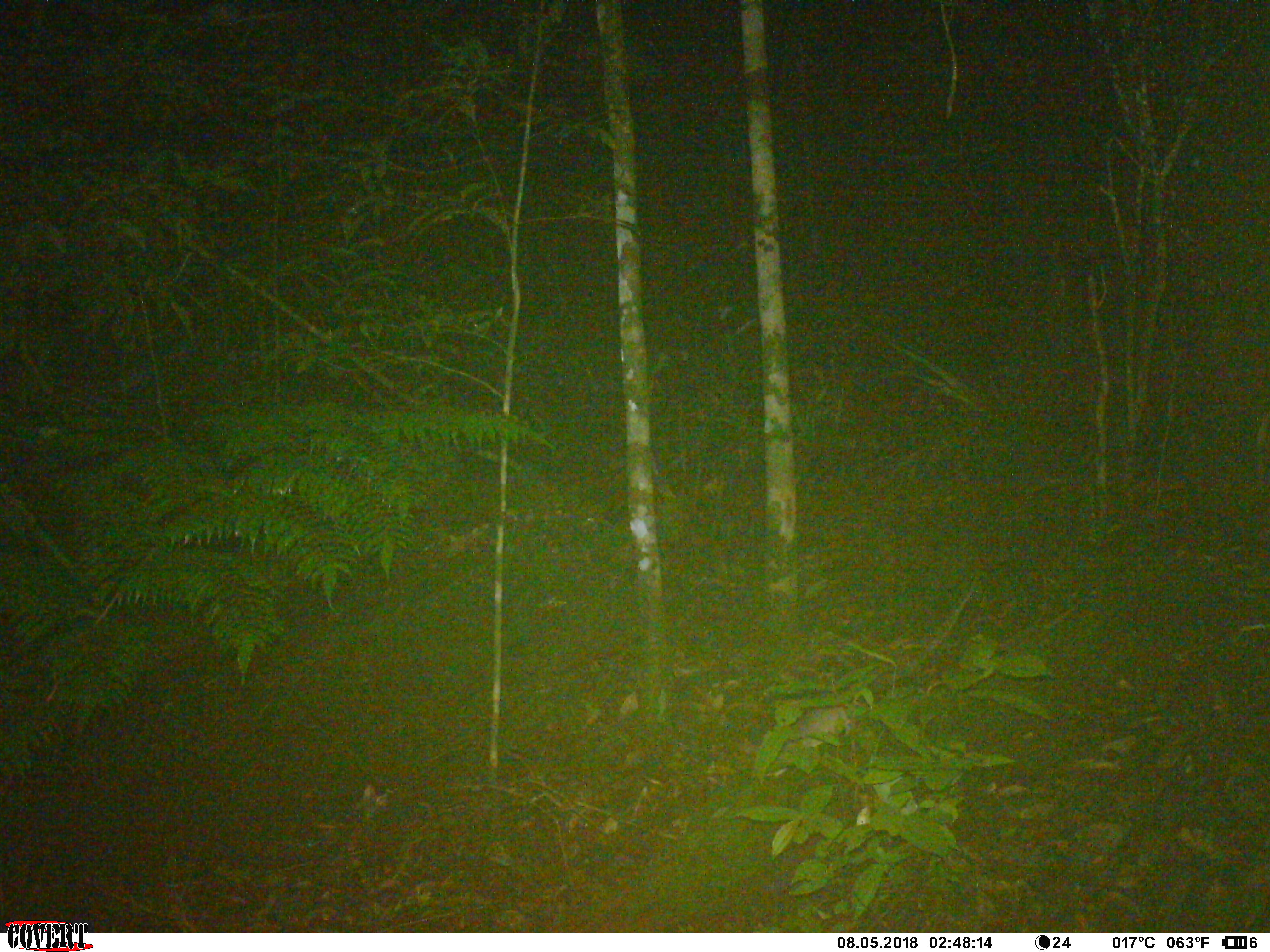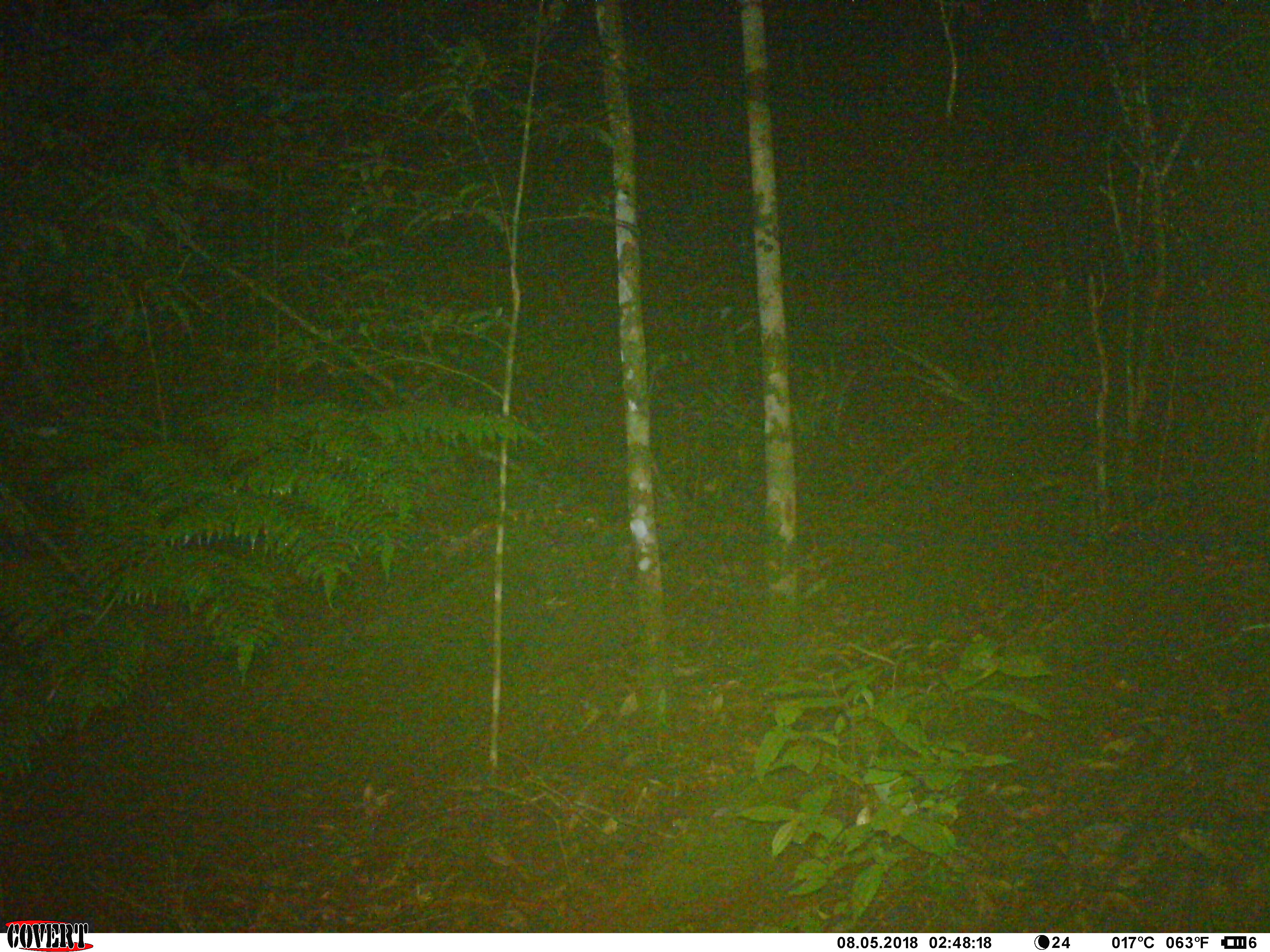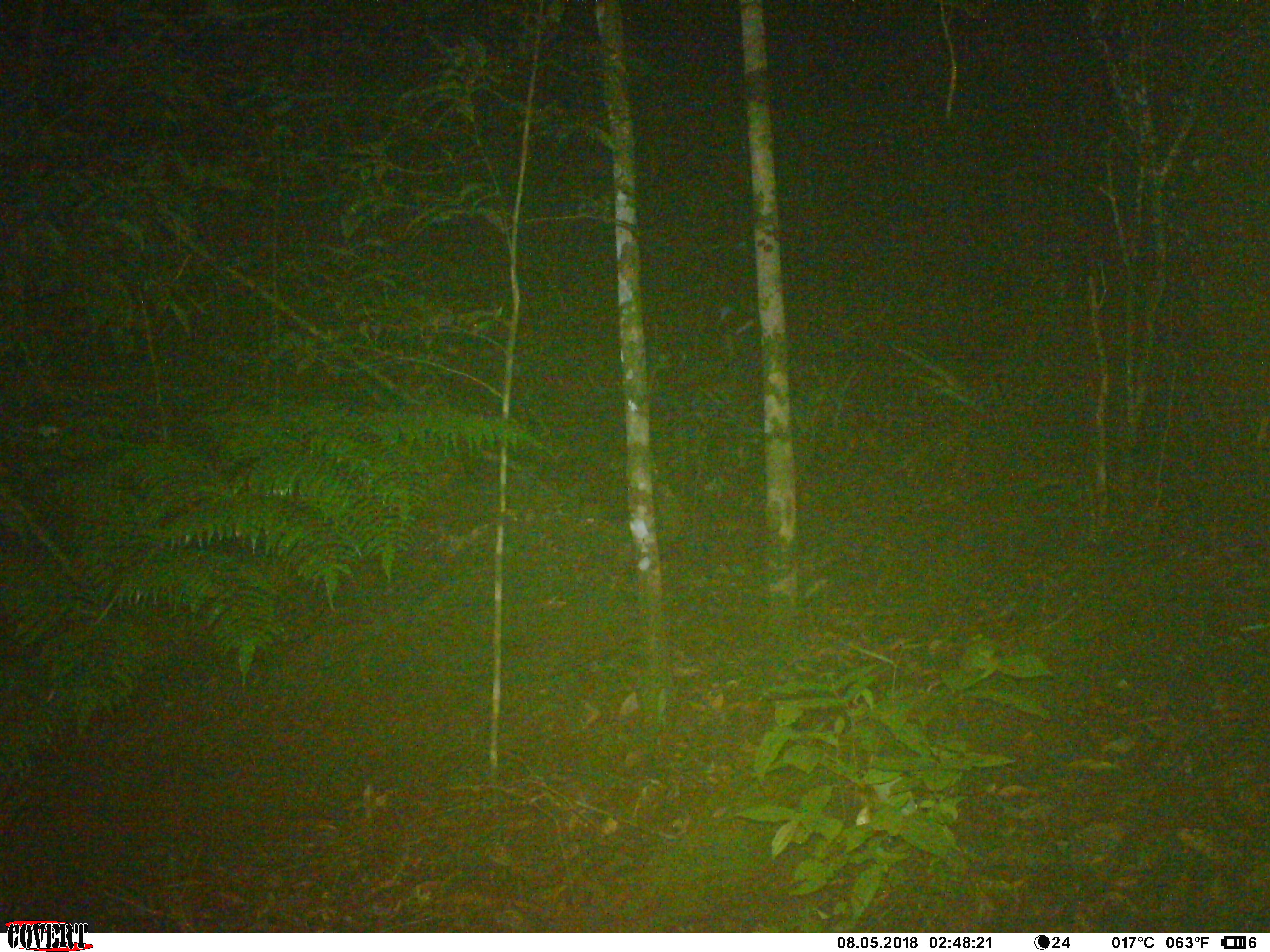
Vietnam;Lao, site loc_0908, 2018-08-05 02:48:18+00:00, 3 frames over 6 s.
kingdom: Animalia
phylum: Chordata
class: Mammalia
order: Rodentia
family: Muridae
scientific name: Muridae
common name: old-world mice and rats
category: unidentified murid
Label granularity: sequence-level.